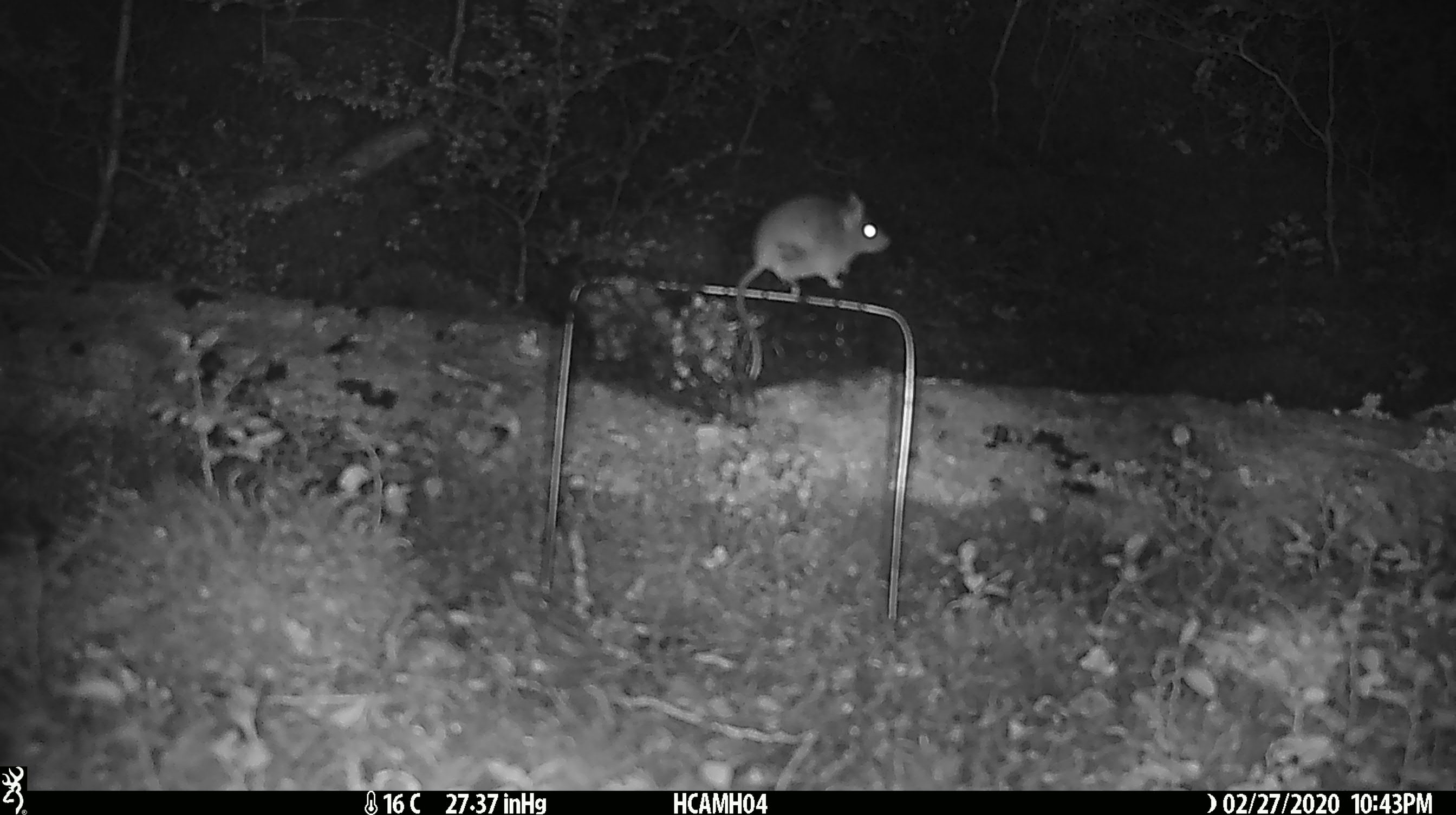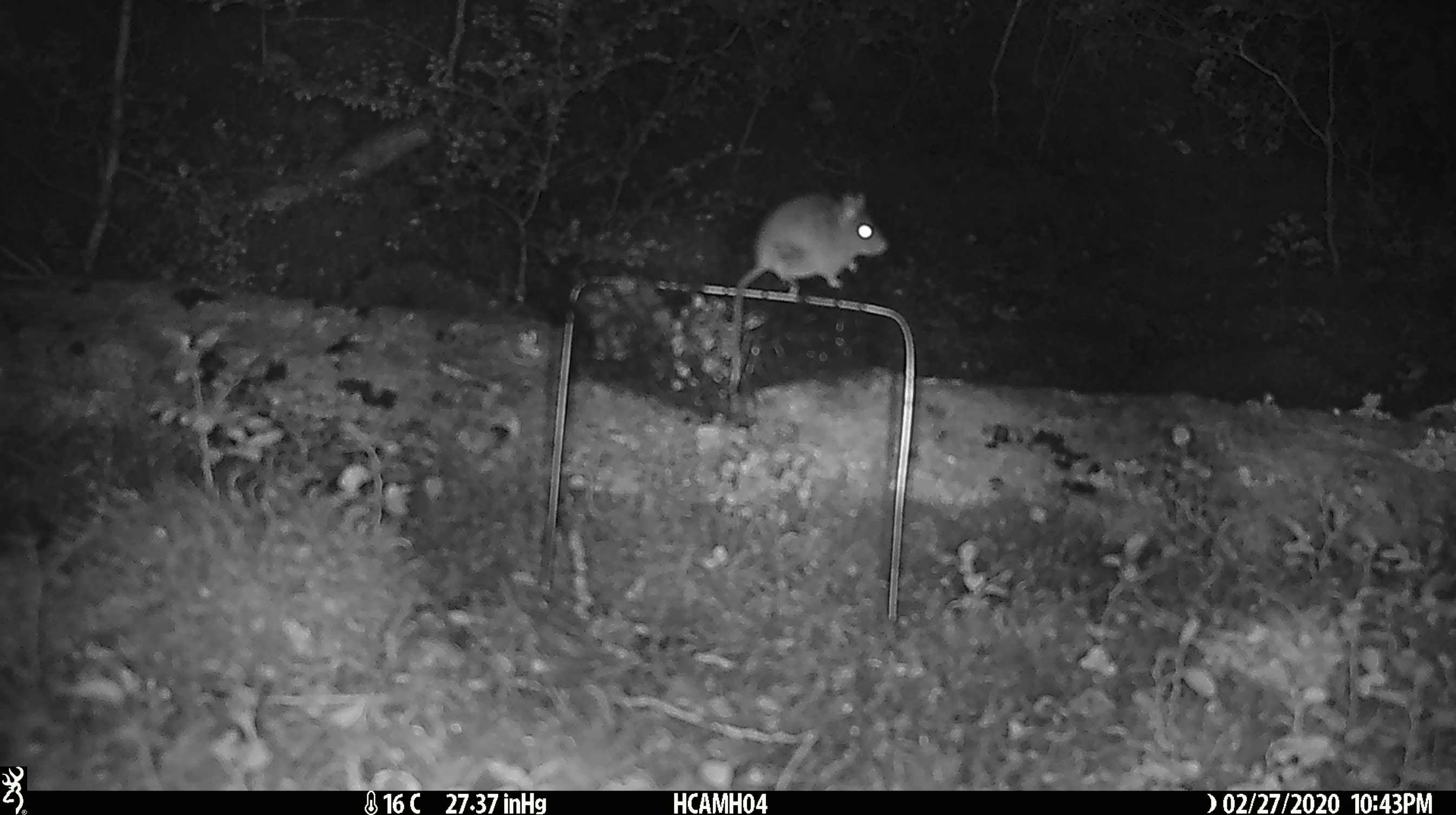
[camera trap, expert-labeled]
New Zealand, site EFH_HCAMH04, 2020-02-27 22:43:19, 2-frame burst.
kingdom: Animalia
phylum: Chordata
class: Mammalia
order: Rodentia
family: Muridae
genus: Mus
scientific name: Mus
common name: mouse